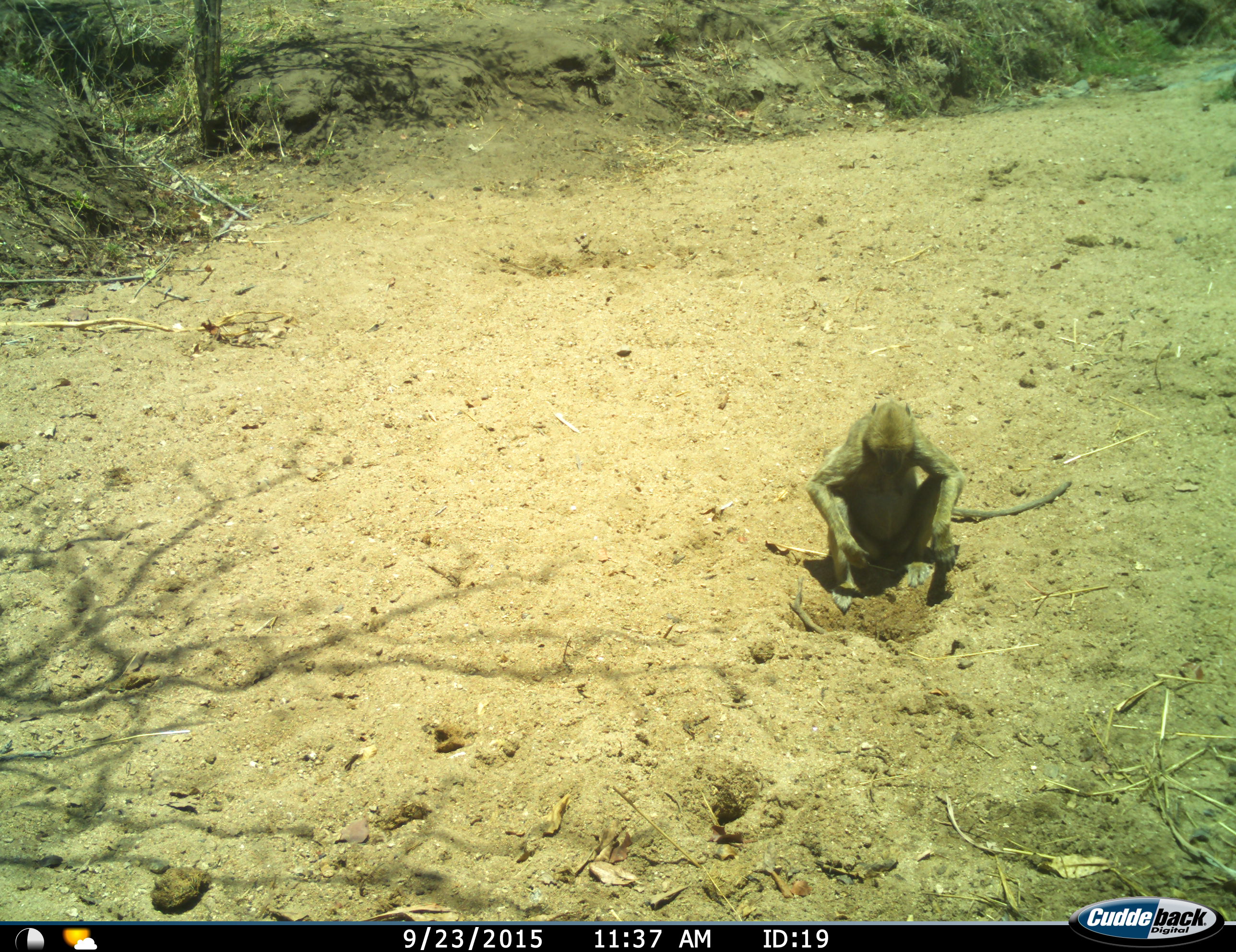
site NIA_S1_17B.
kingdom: Animalia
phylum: Chordata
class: Mammalia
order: Primates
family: Cercopithecidae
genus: Papio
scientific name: Papio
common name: baboon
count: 1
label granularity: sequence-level